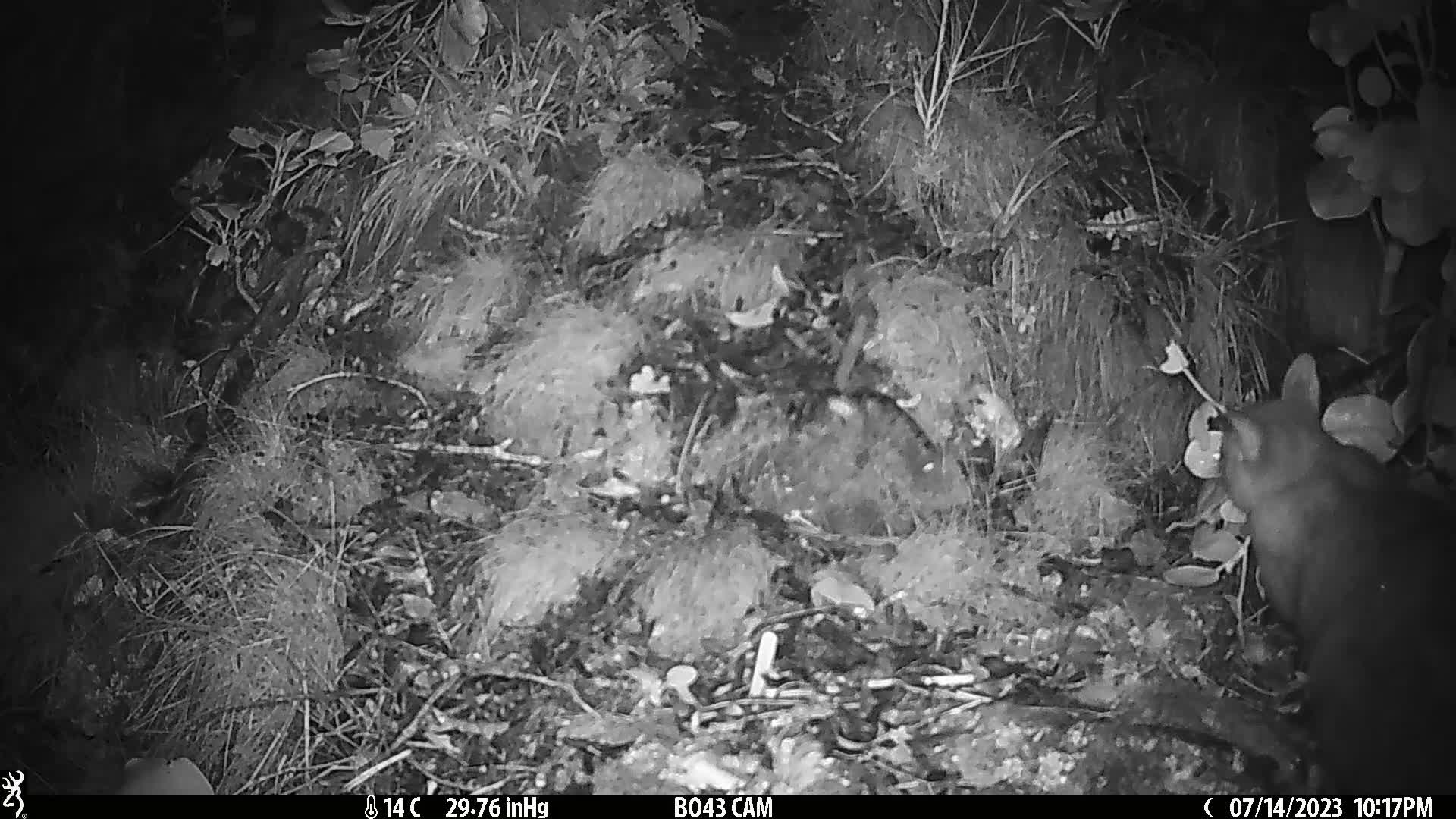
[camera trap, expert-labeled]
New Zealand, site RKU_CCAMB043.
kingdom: Animalia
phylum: Chordata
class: Mammalia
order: Diprotodontia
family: Phalangeridae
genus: Trichosurus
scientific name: Trichosurus vulpecula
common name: common brushtail possum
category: possum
Possum (common brushtail possum) (Trichosurus vulpecula).